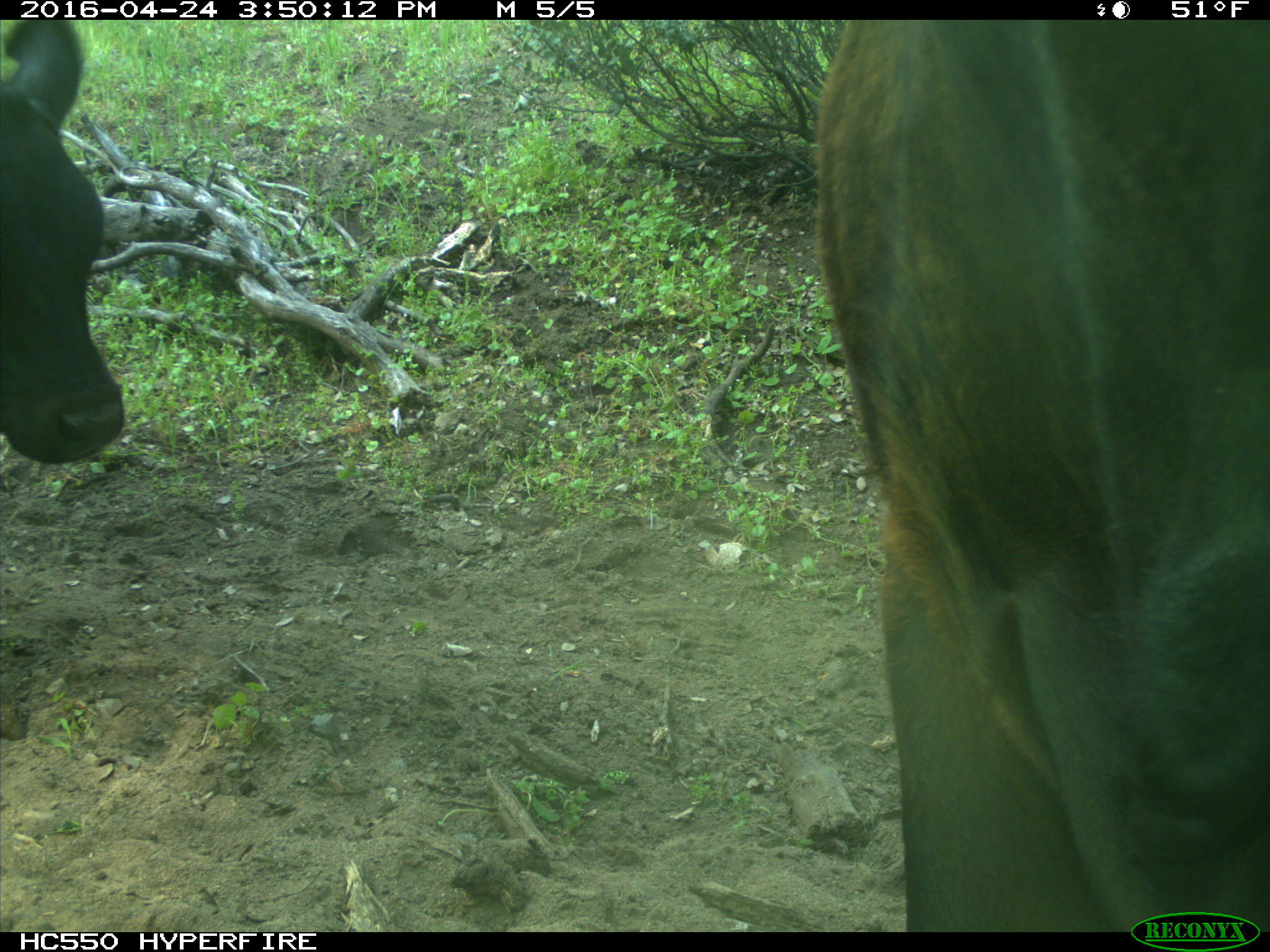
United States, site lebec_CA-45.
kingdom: Animalia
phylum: Chordata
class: Mammalia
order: Artiodactyla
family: Bovidae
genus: Bos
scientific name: Bos taurus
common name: domestic cow